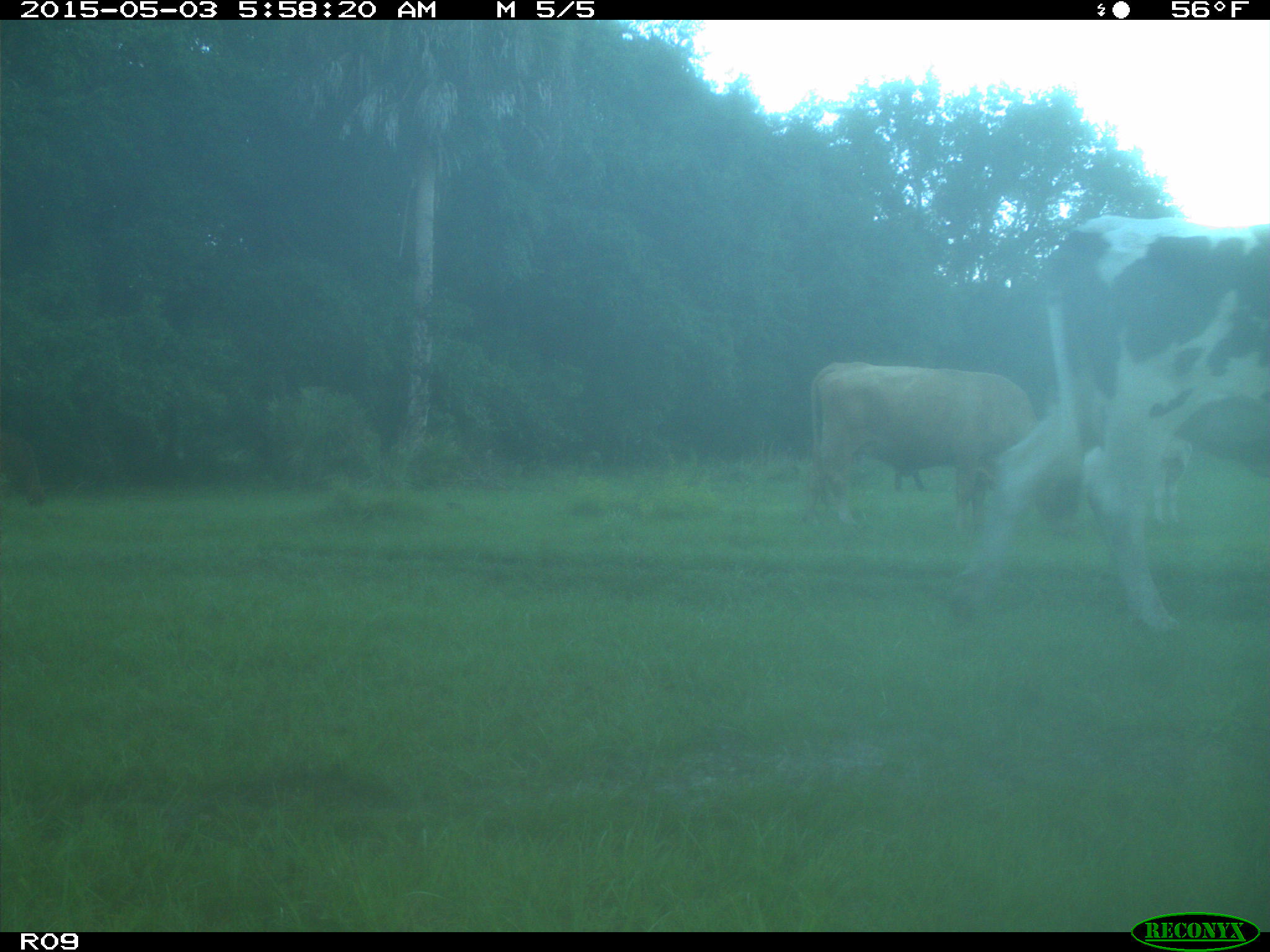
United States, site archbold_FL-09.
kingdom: Animalia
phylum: Chordata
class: Mammalia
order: Artiodactyla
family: Bovidae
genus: Bos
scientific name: Bos taurus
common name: domestic cow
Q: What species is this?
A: Bos taurus (domestic cow).